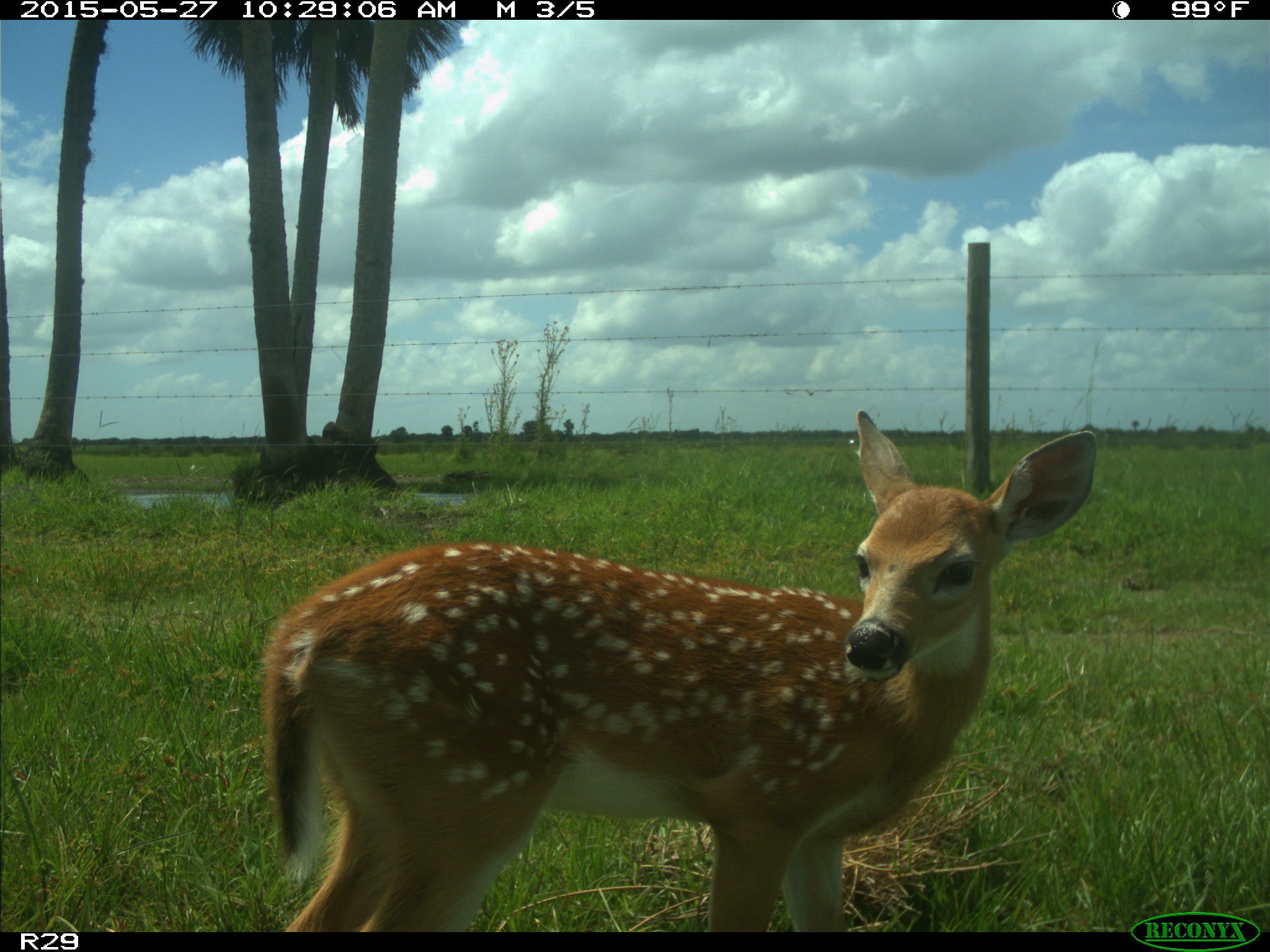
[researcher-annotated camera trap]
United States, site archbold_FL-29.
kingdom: Animalia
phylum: Chordata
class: Mammalia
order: Artiodactyla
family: Cervidae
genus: Odocoileus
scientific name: Odocoileus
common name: deer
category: unidentified deer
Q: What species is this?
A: Unidentified deer (deer) (Odocoileus).